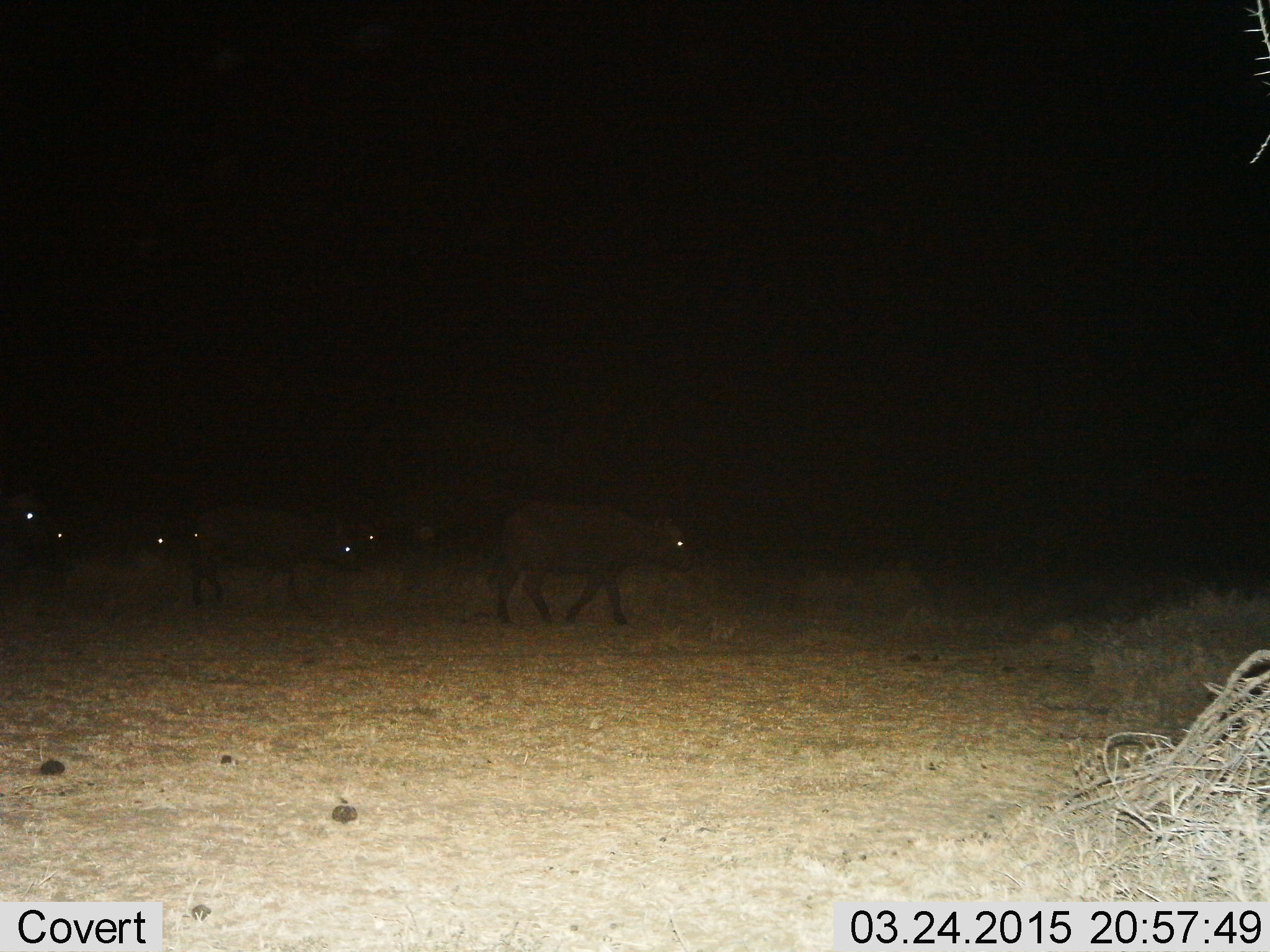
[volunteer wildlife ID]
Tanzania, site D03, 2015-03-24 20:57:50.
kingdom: Animalia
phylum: Chordata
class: Mammalia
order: Artiodactyla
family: Bovidae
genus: Syncerus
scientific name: Syncerus caffer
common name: cape buffalo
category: buffalo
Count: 7.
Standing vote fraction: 20%.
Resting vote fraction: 0%.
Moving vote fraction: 100%.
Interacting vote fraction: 0%.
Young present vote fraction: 10%.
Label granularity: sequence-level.